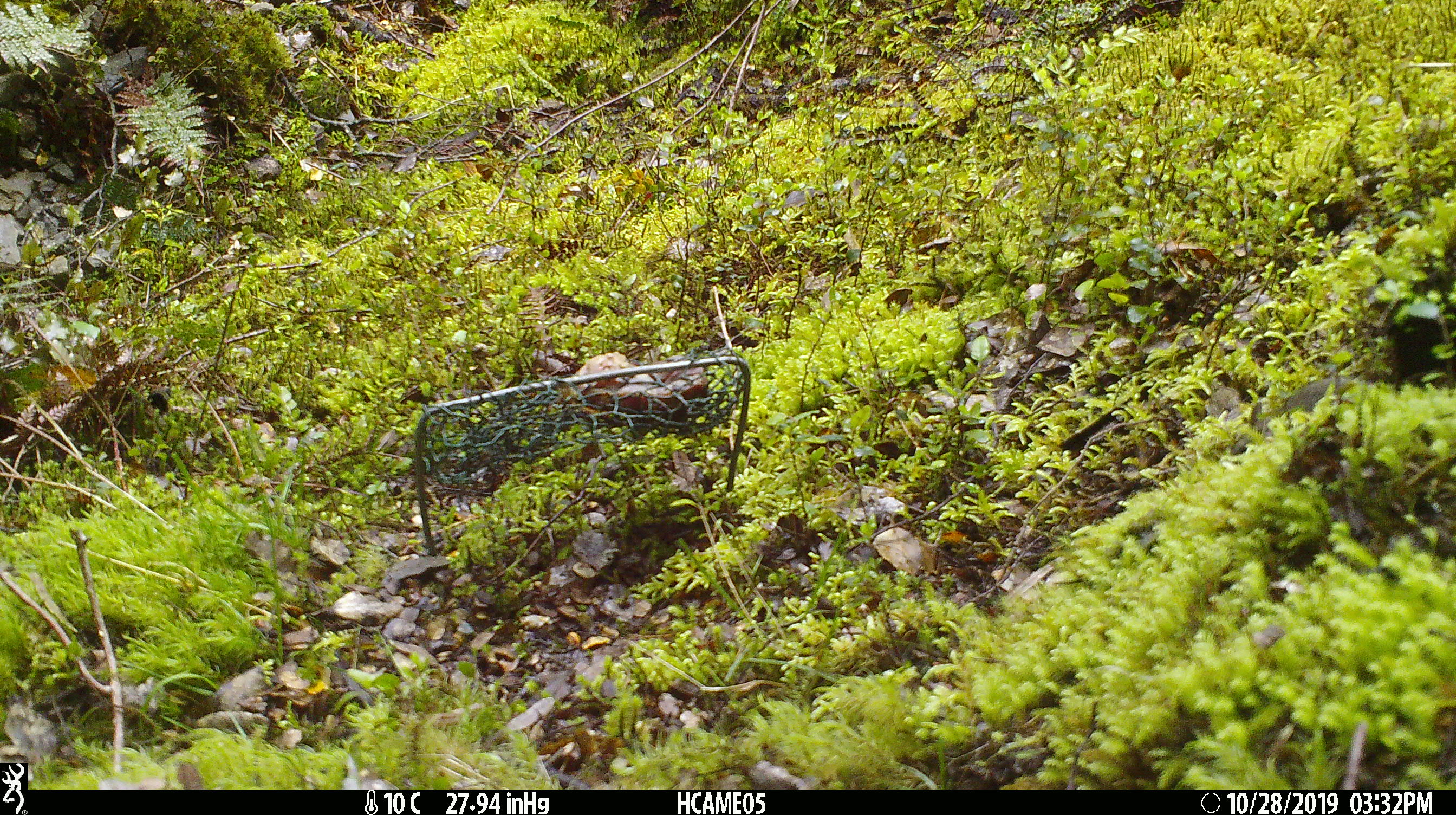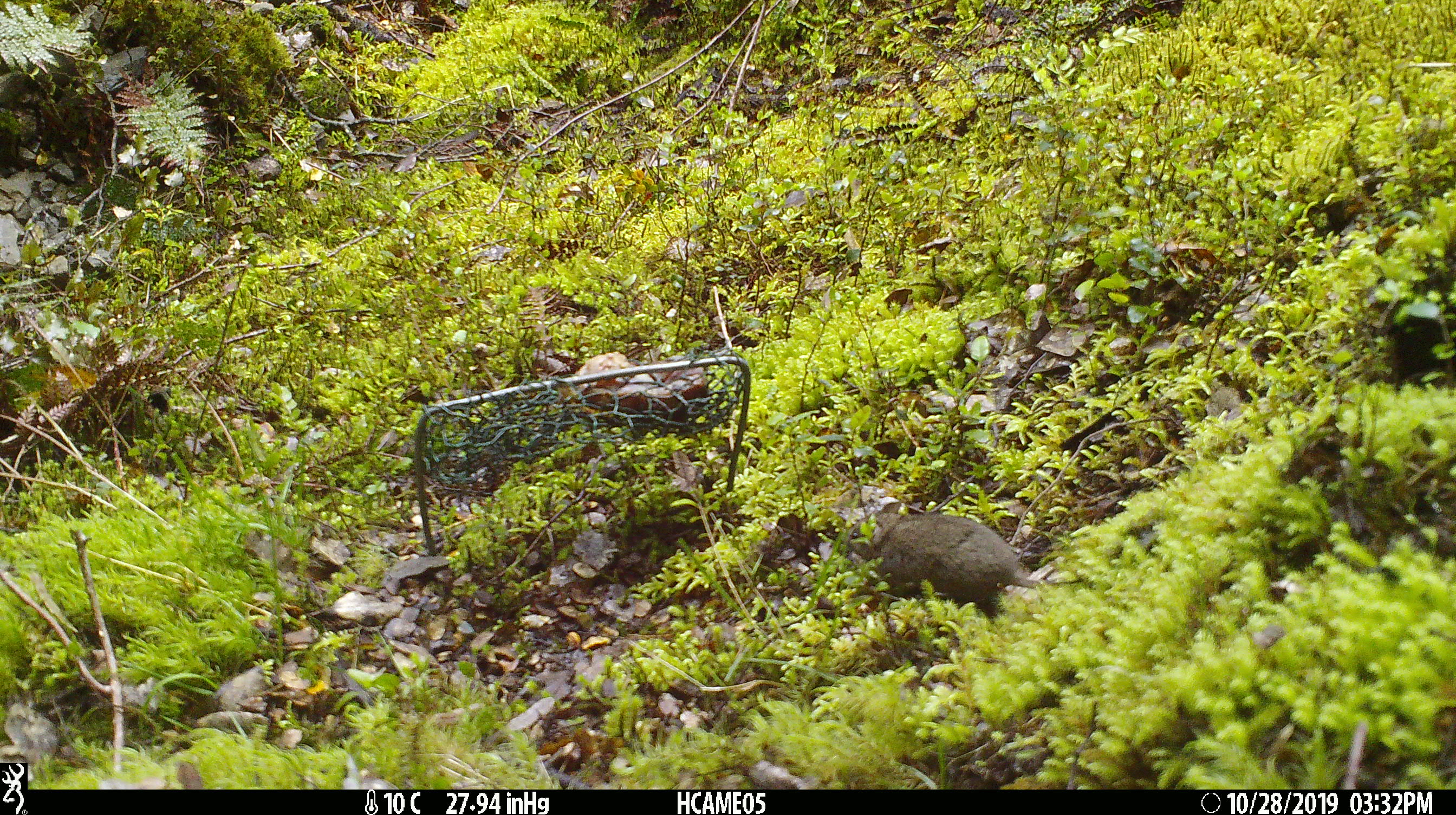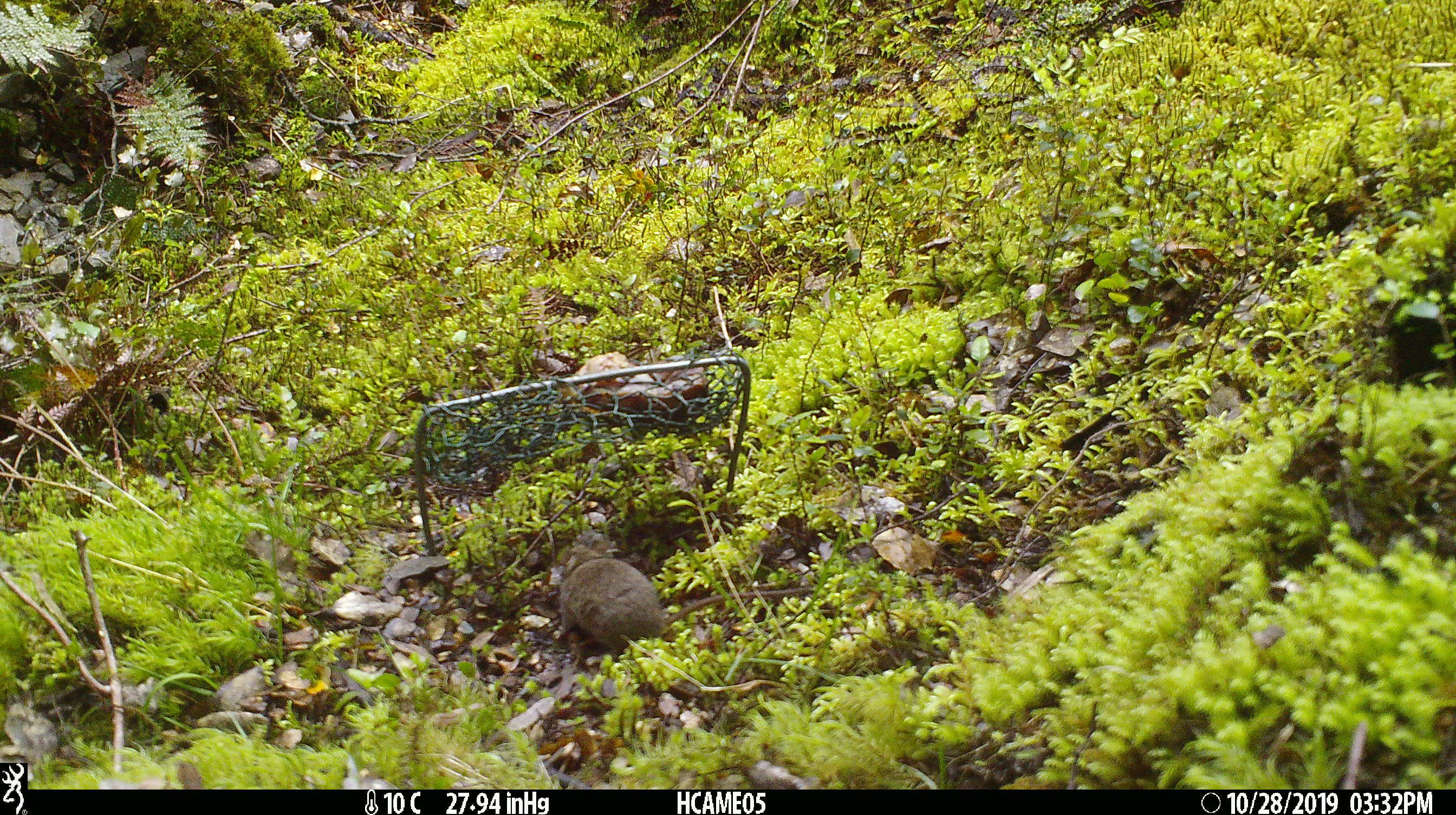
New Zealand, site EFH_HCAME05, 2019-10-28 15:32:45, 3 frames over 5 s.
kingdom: Animalia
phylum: Chordata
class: Mammalia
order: Rodentia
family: Muridae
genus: Mus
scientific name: Mus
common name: mouse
Mouse (Mus).